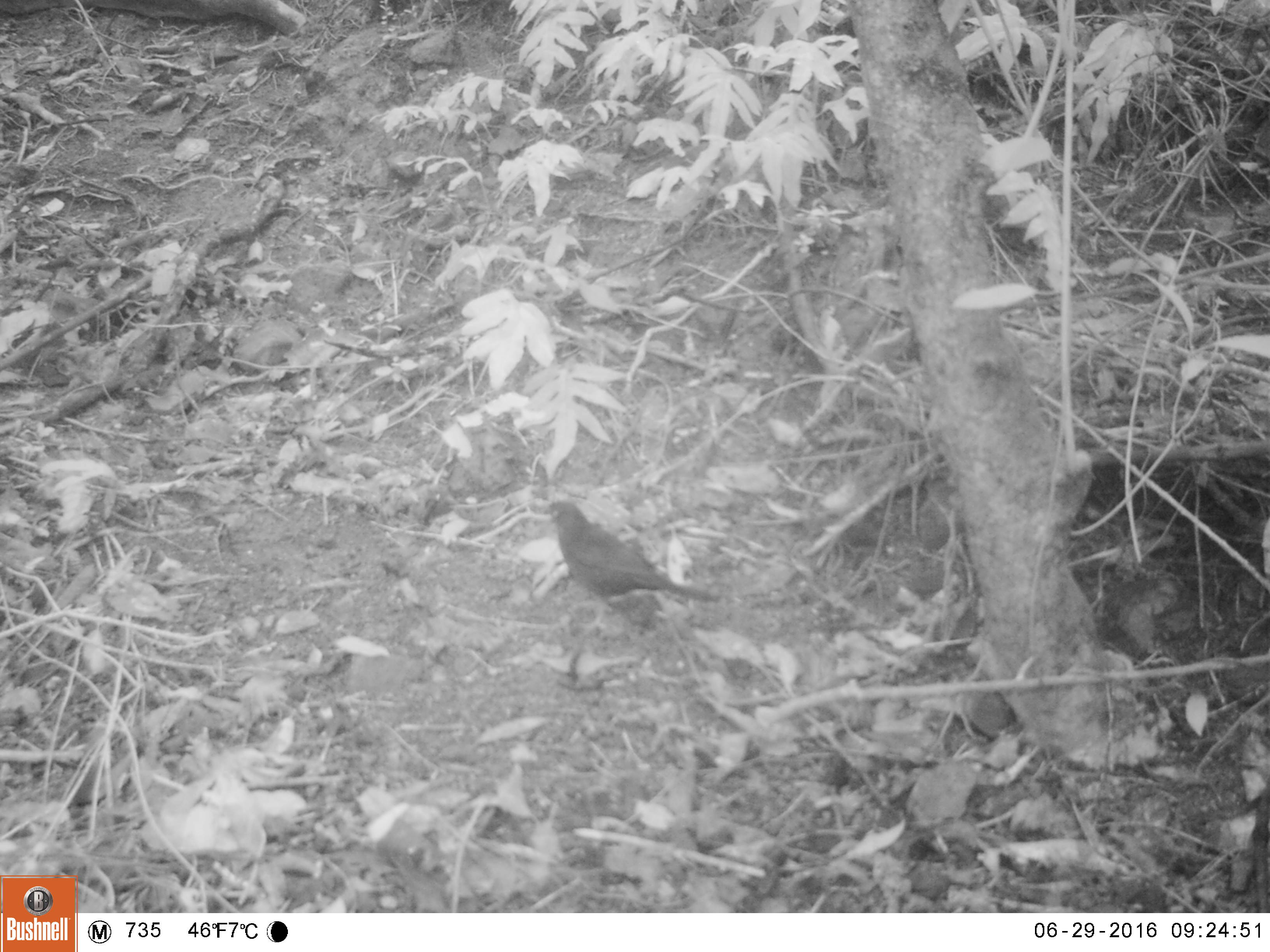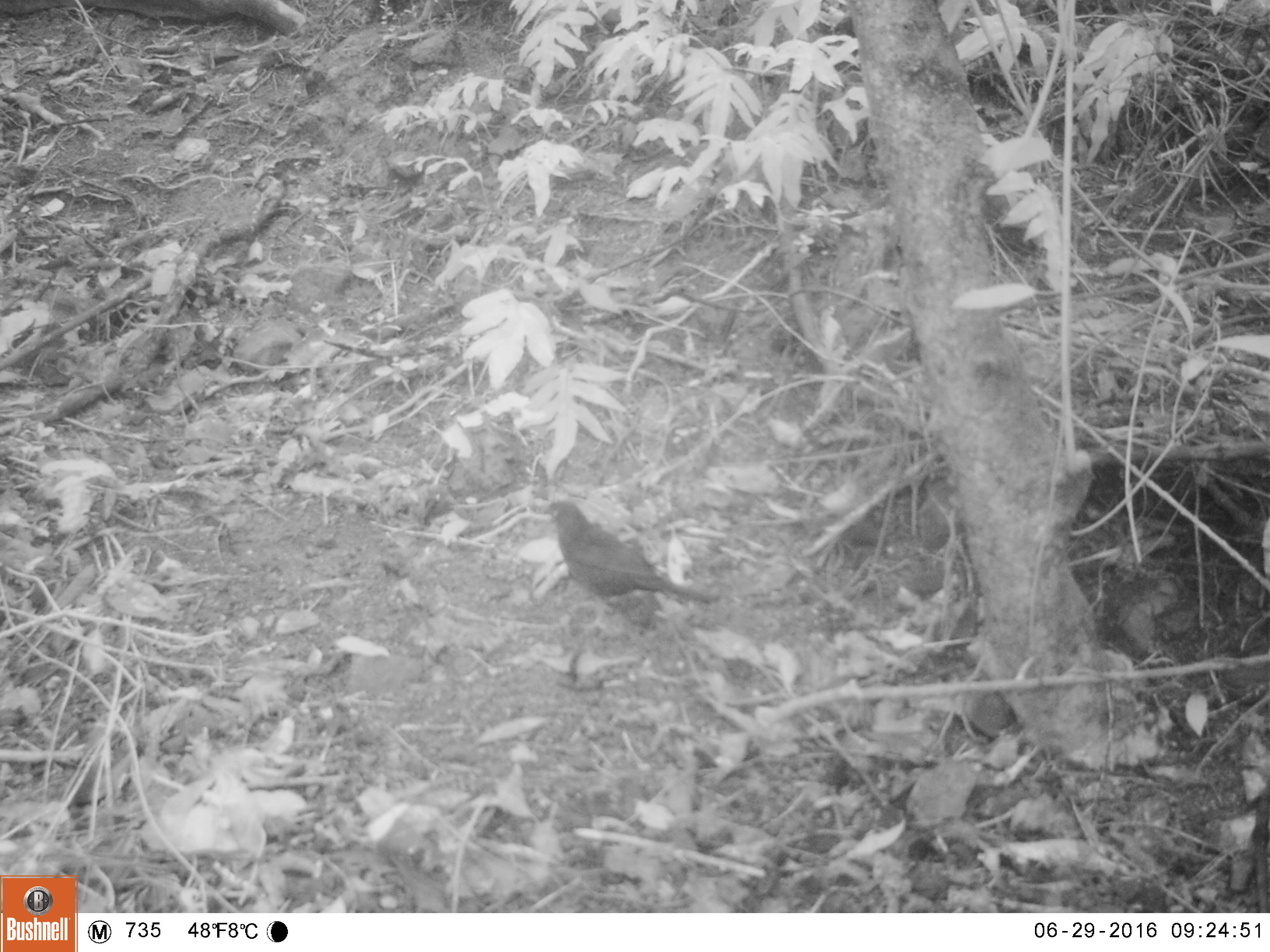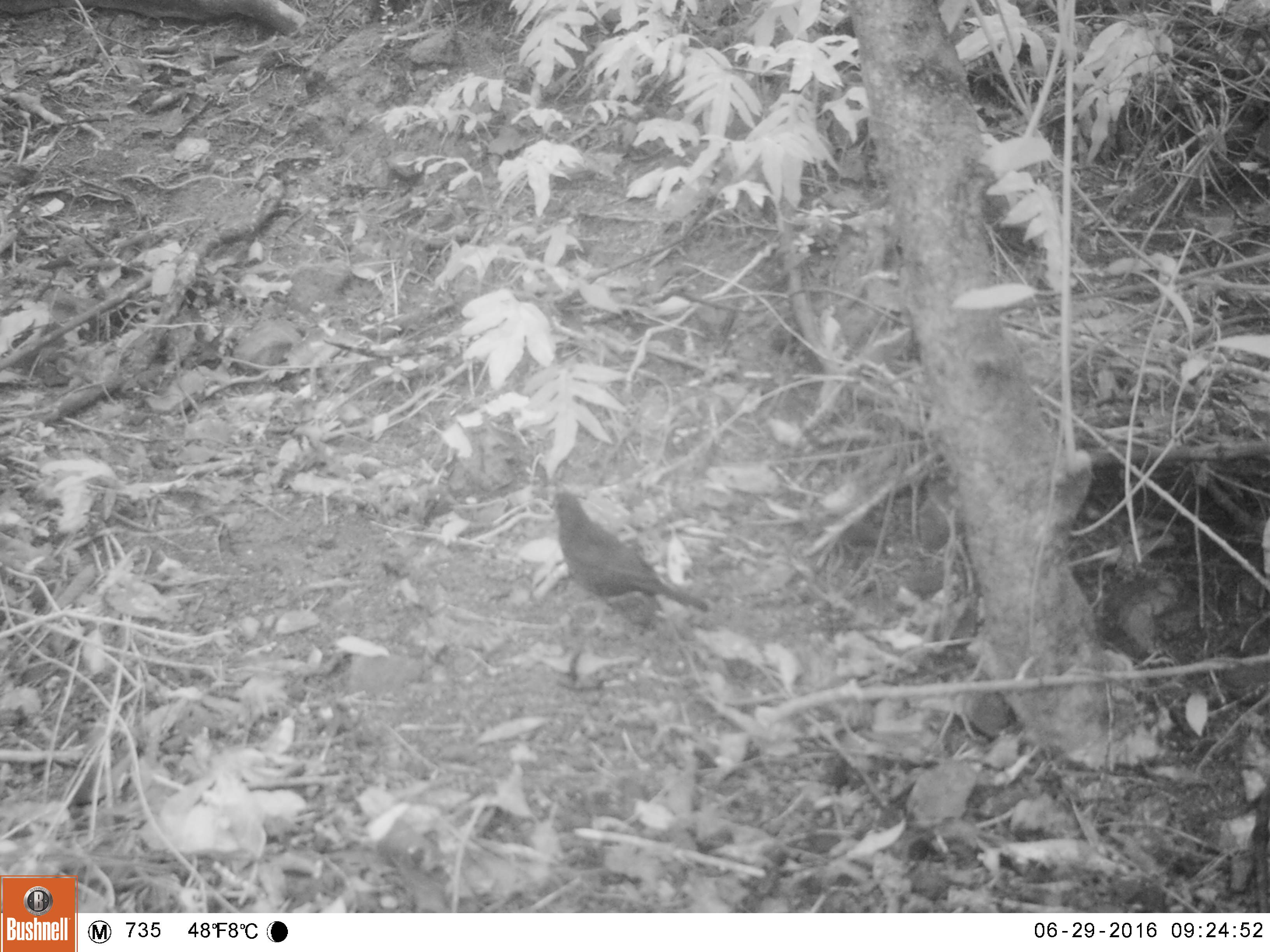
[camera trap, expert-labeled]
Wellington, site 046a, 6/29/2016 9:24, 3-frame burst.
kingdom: Animalia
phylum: Chordata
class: Aves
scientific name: Aves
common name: bird